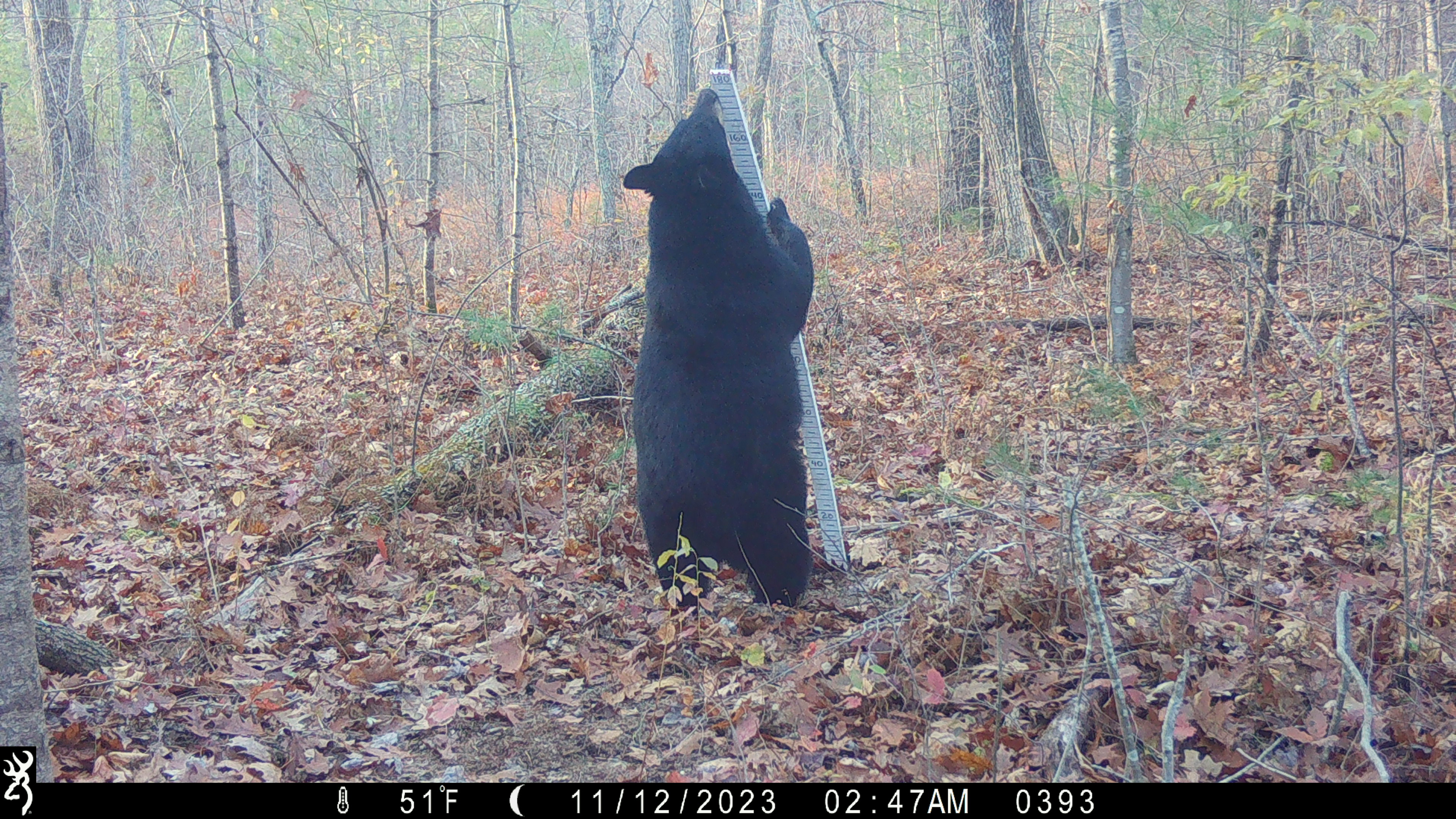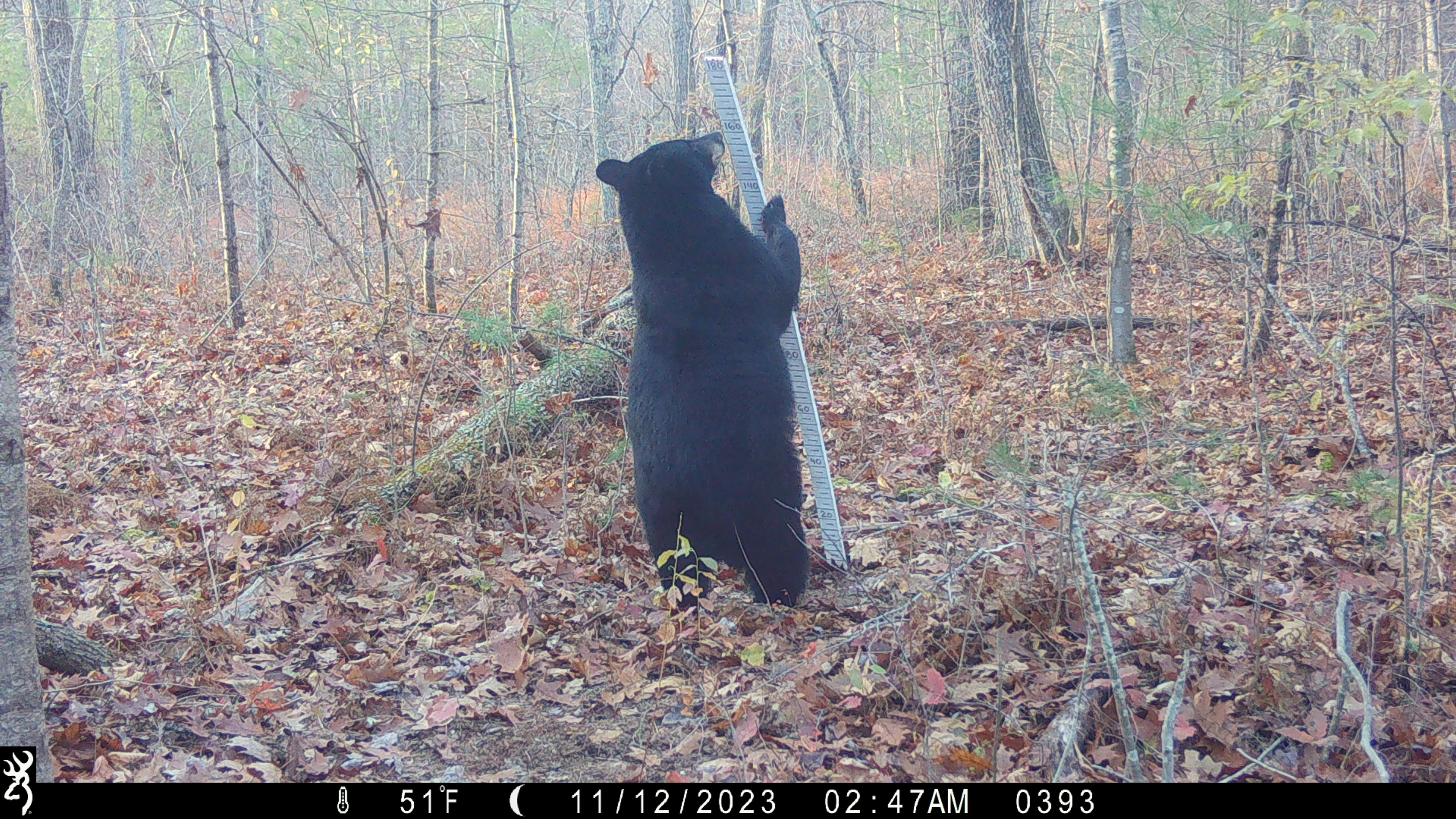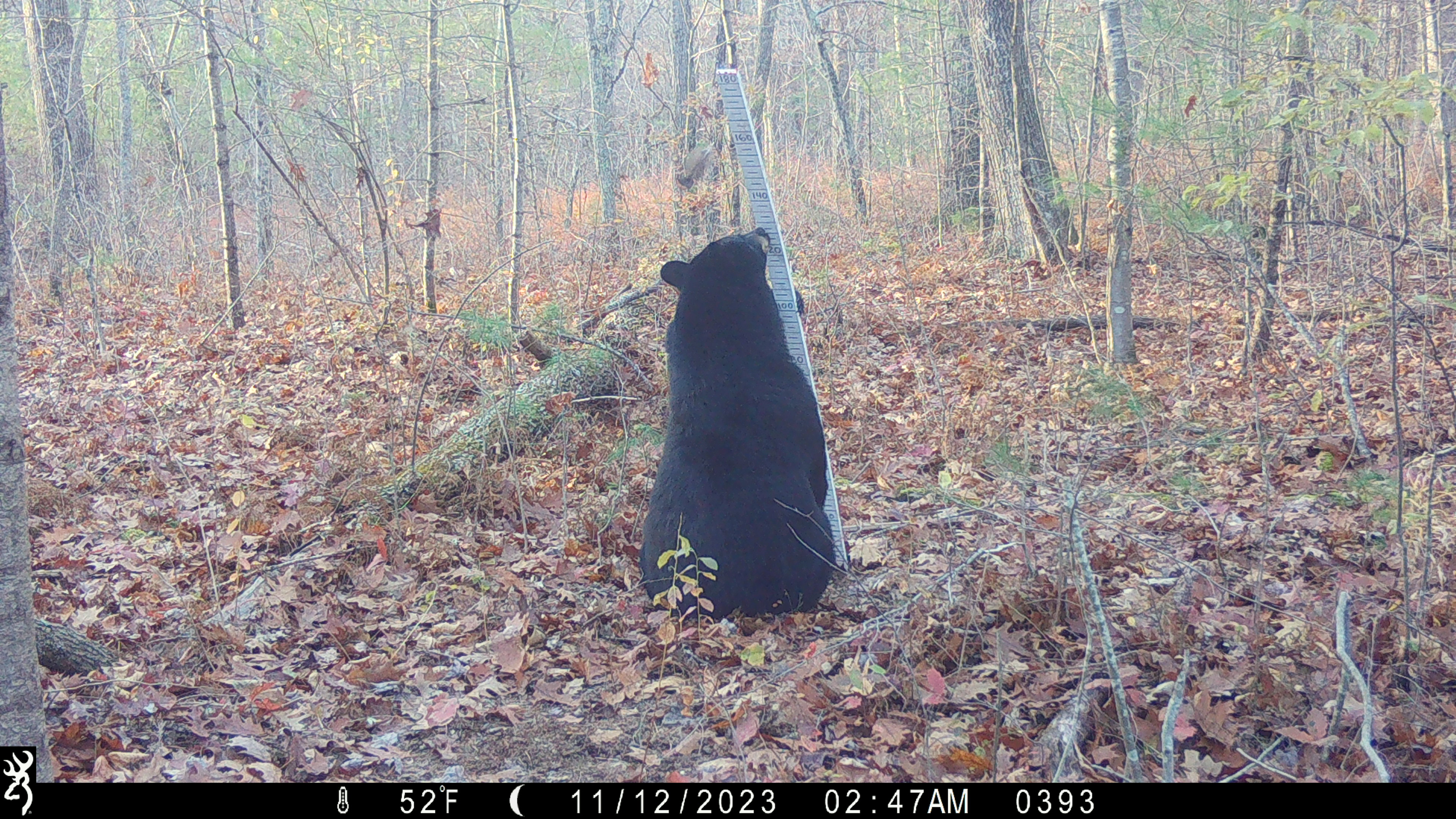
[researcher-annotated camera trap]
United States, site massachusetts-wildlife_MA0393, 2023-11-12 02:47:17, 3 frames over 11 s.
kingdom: Animalia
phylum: Chordata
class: Mammalia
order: Carnivora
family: Ursidae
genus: Ursus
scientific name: Ursus americanus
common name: black bear